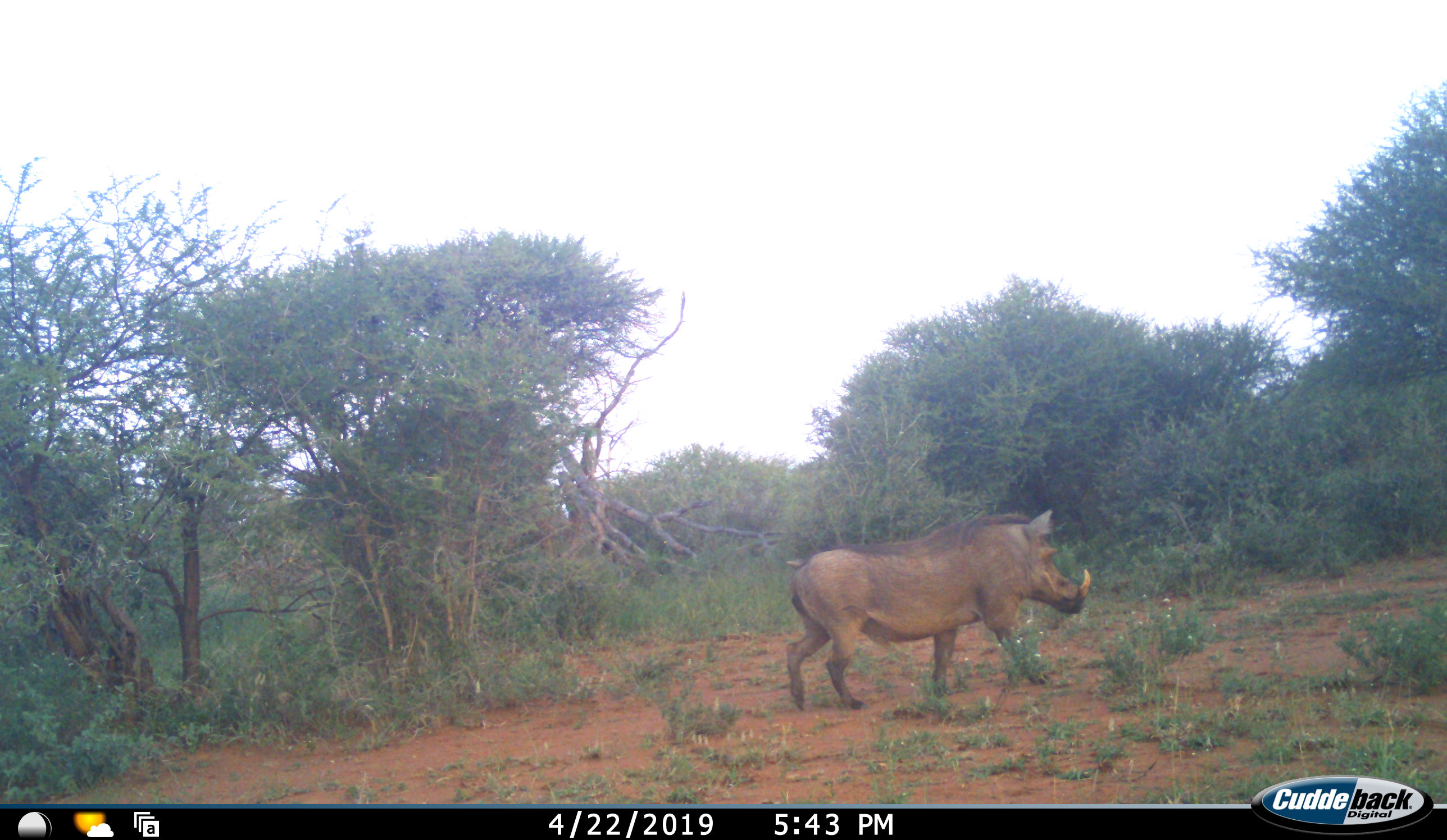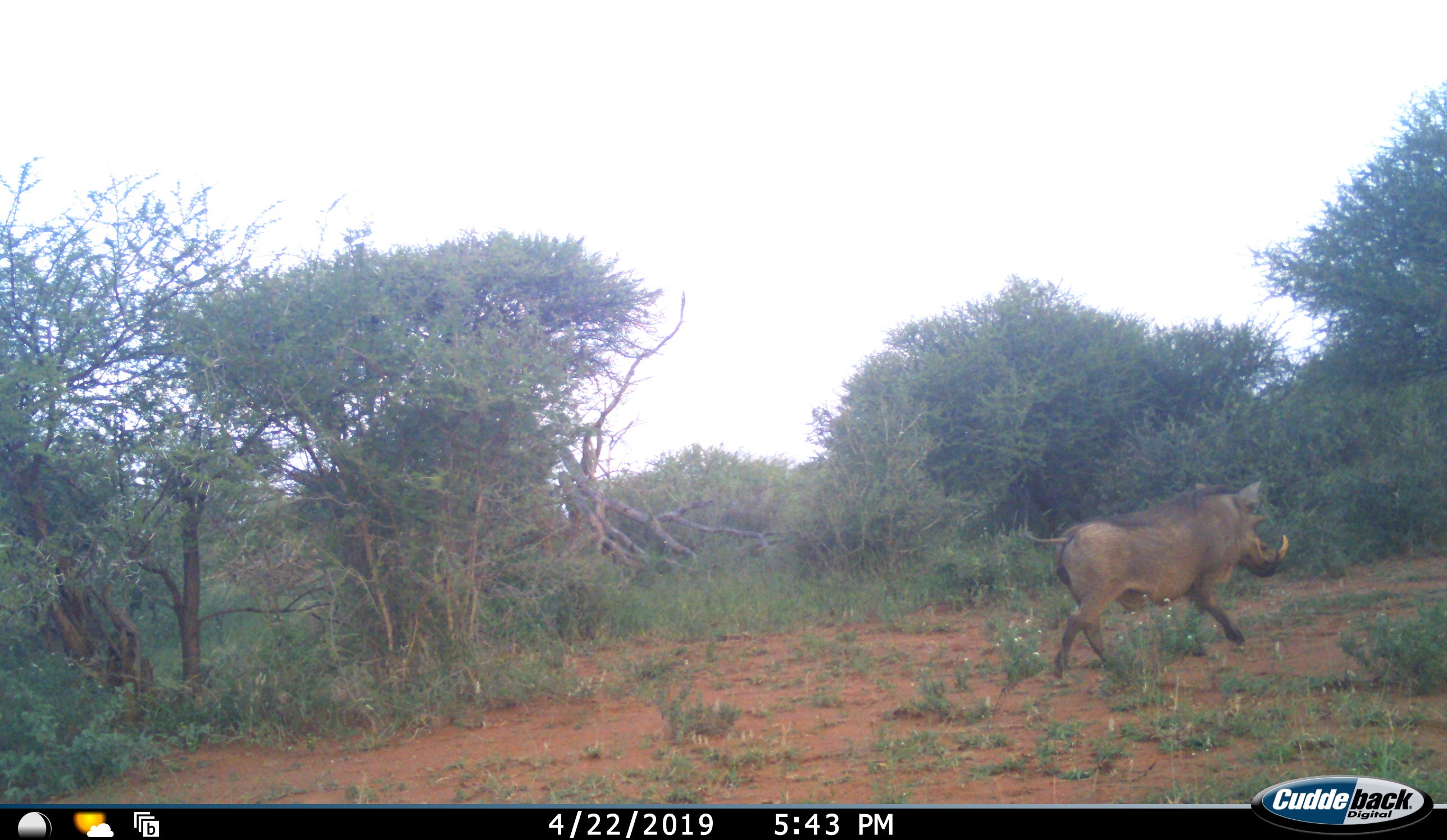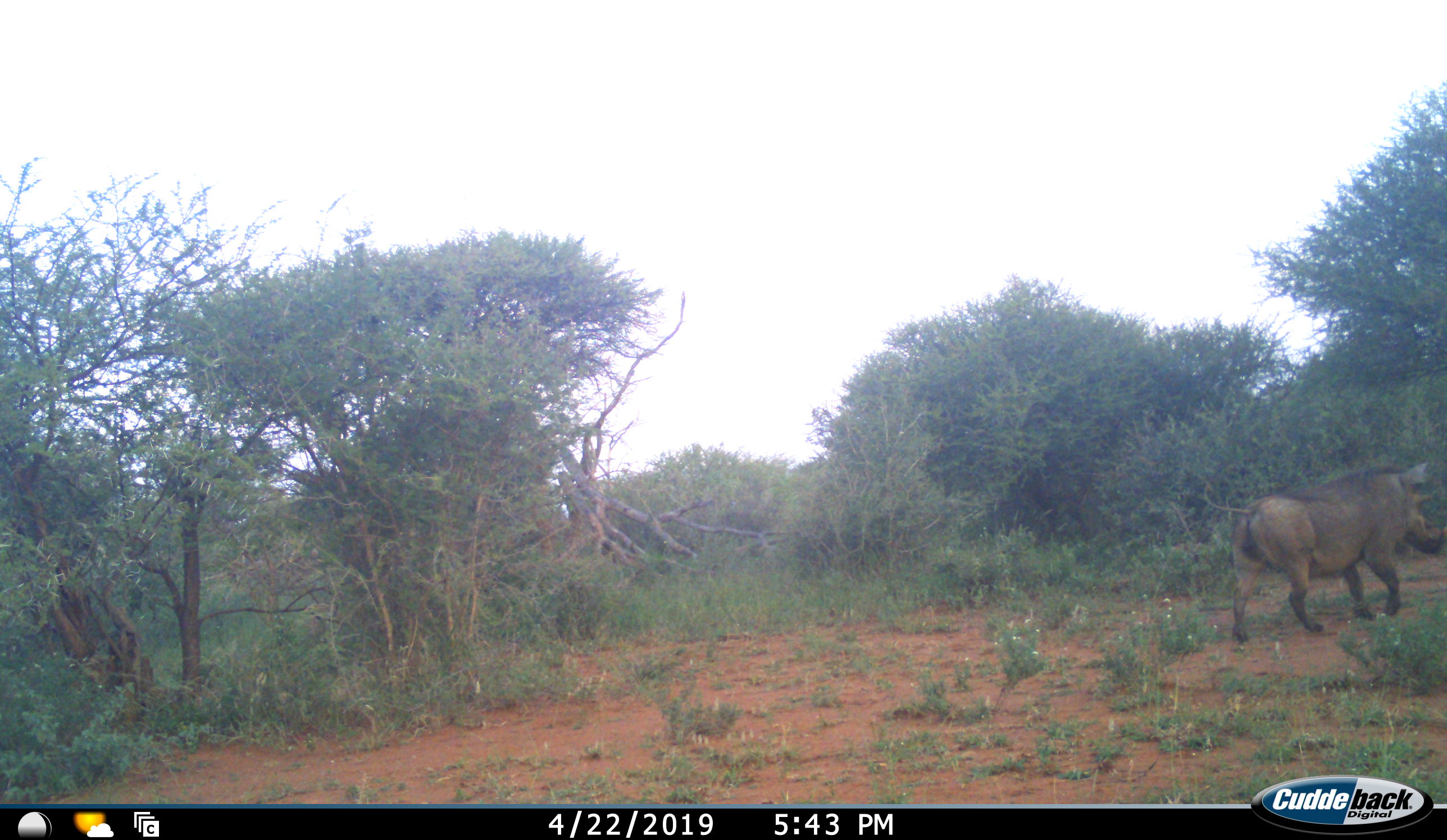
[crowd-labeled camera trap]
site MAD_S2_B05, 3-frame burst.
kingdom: Animalia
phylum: Chordata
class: Mammalia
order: Artiodactyla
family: Suidae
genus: Phacochoerus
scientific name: Phacochoerus africanus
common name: warthog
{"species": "warthog (Phacochoerus africanus)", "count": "1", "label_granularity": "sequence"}